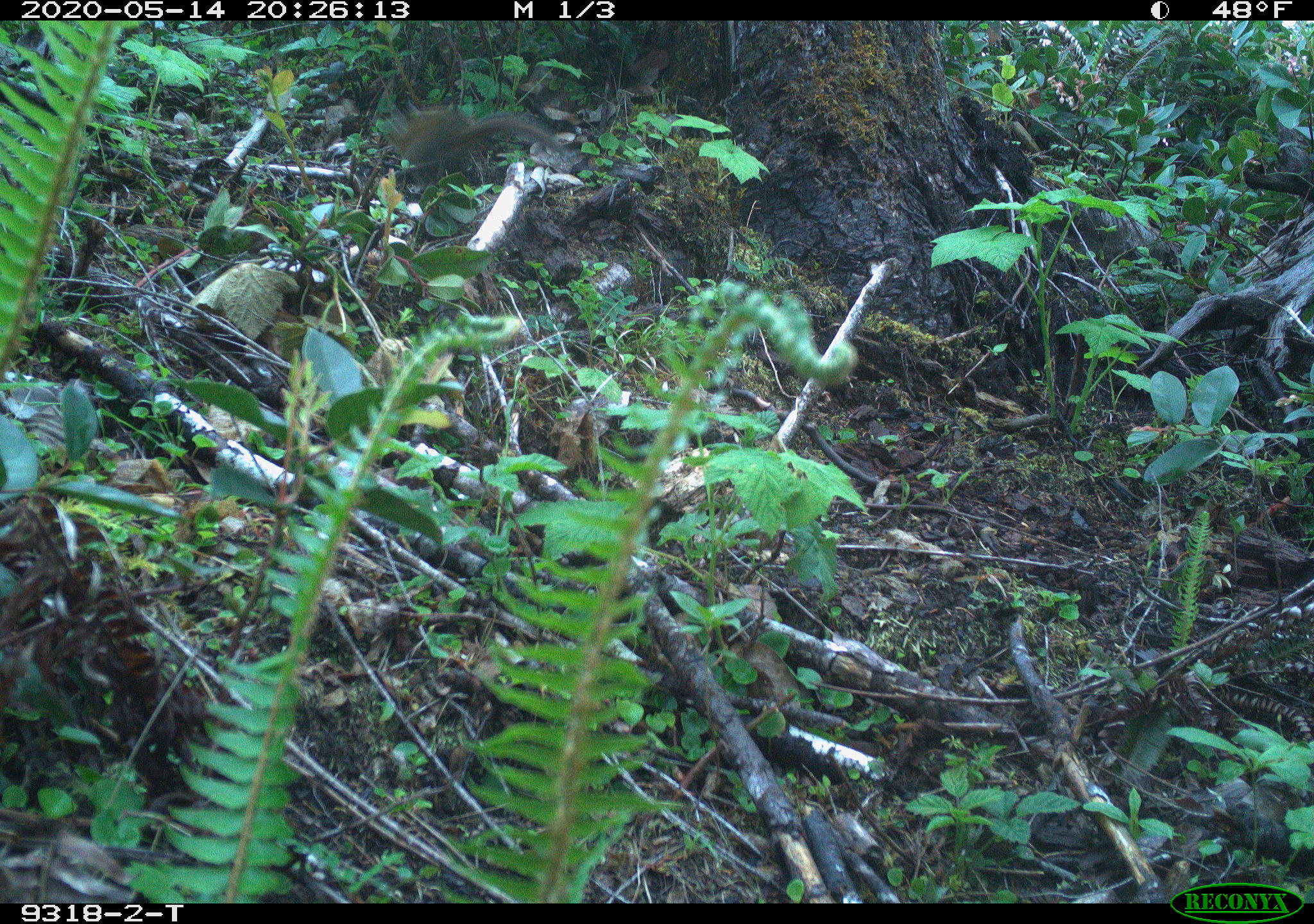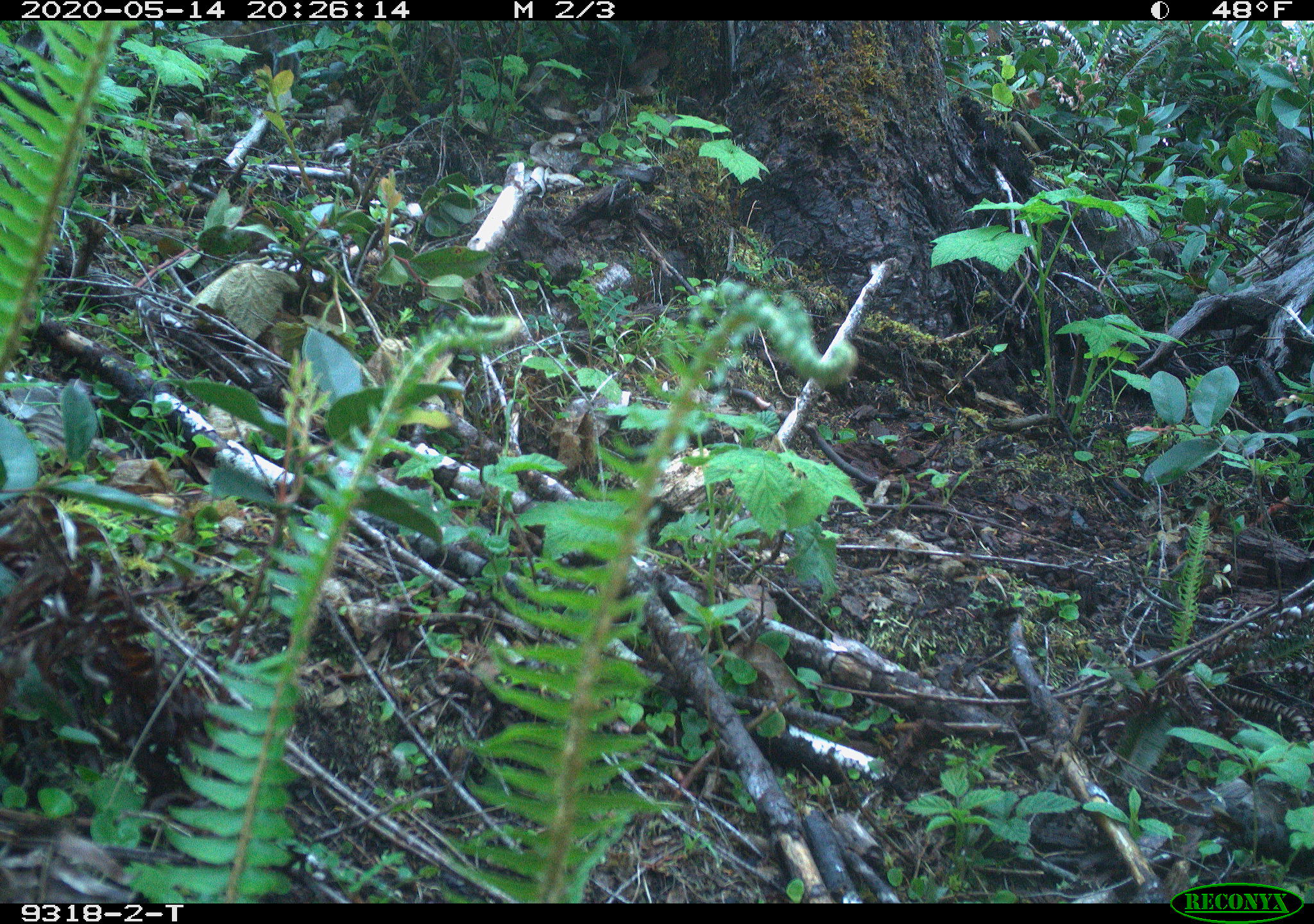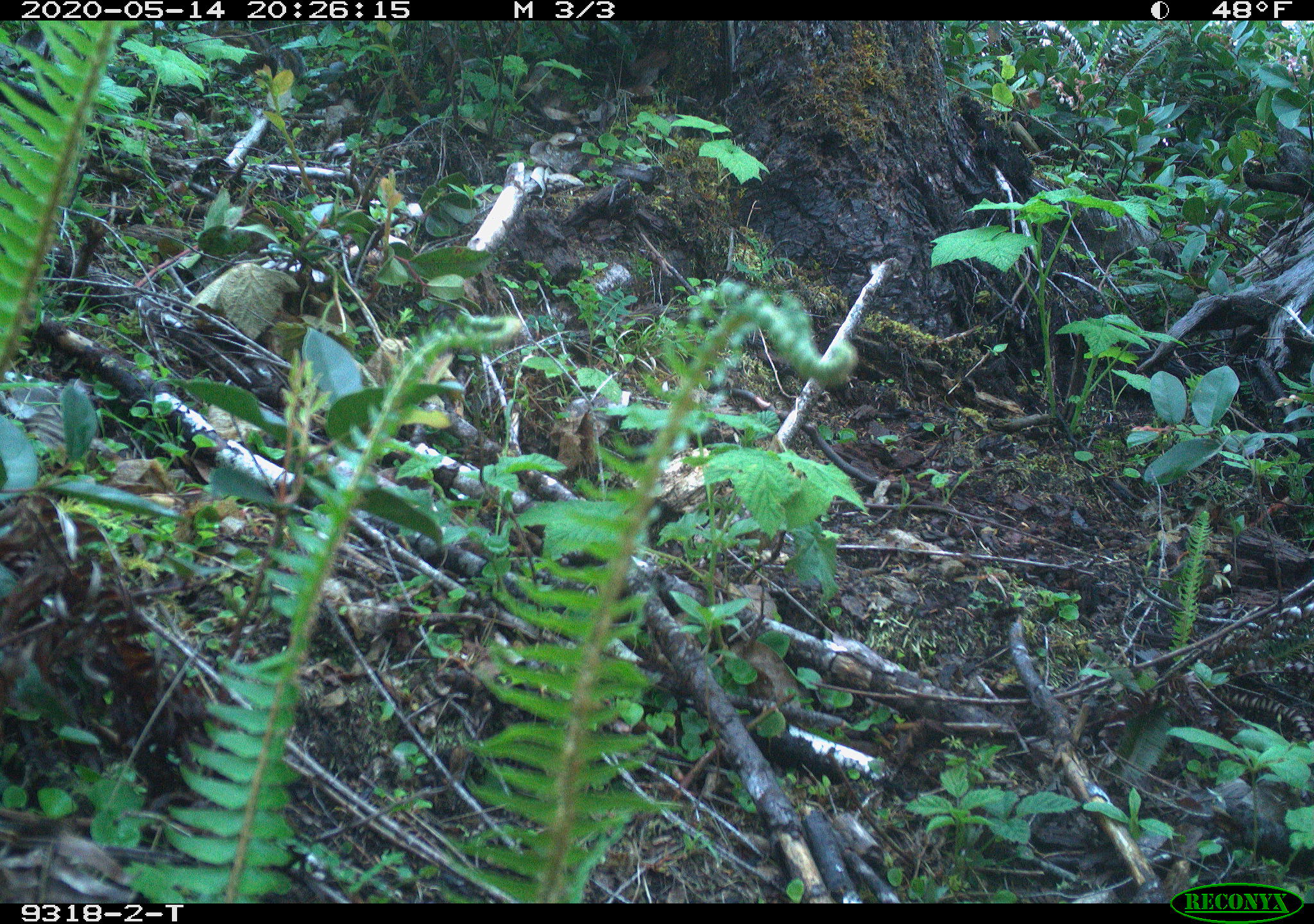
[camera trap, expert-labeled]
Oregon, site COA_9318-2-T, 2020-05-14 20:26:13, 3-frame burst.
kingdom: Animalia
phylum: Chordata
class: Mammalia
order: Rodentia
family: Sciuridae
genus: Neotamias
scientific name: Neotamias townsendii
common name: townsend's chipmunk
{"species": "townsend's chipmunk (Neotamias townsendii)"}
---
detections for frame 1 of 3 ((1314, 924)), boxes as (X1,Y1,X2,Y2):
townsend's chipmunk: (375,95,568,163)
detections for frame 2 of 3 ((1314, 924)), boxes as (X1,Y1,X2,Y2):
townsend's chipmunk: (209,22,304,78)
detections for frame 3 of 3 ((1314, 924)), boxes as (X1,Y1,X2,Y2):
townsend's chipmunk: (208,20,307,85)